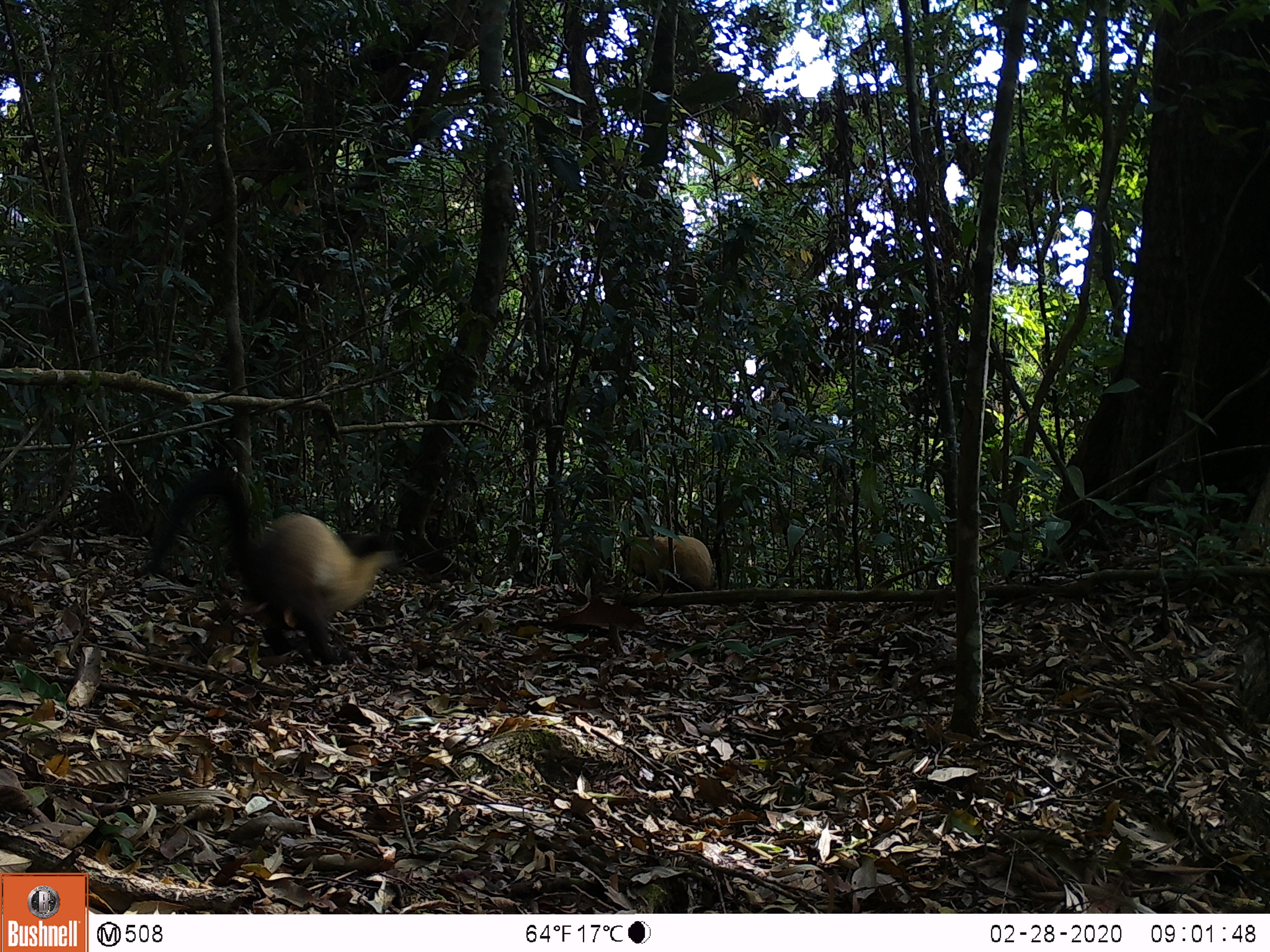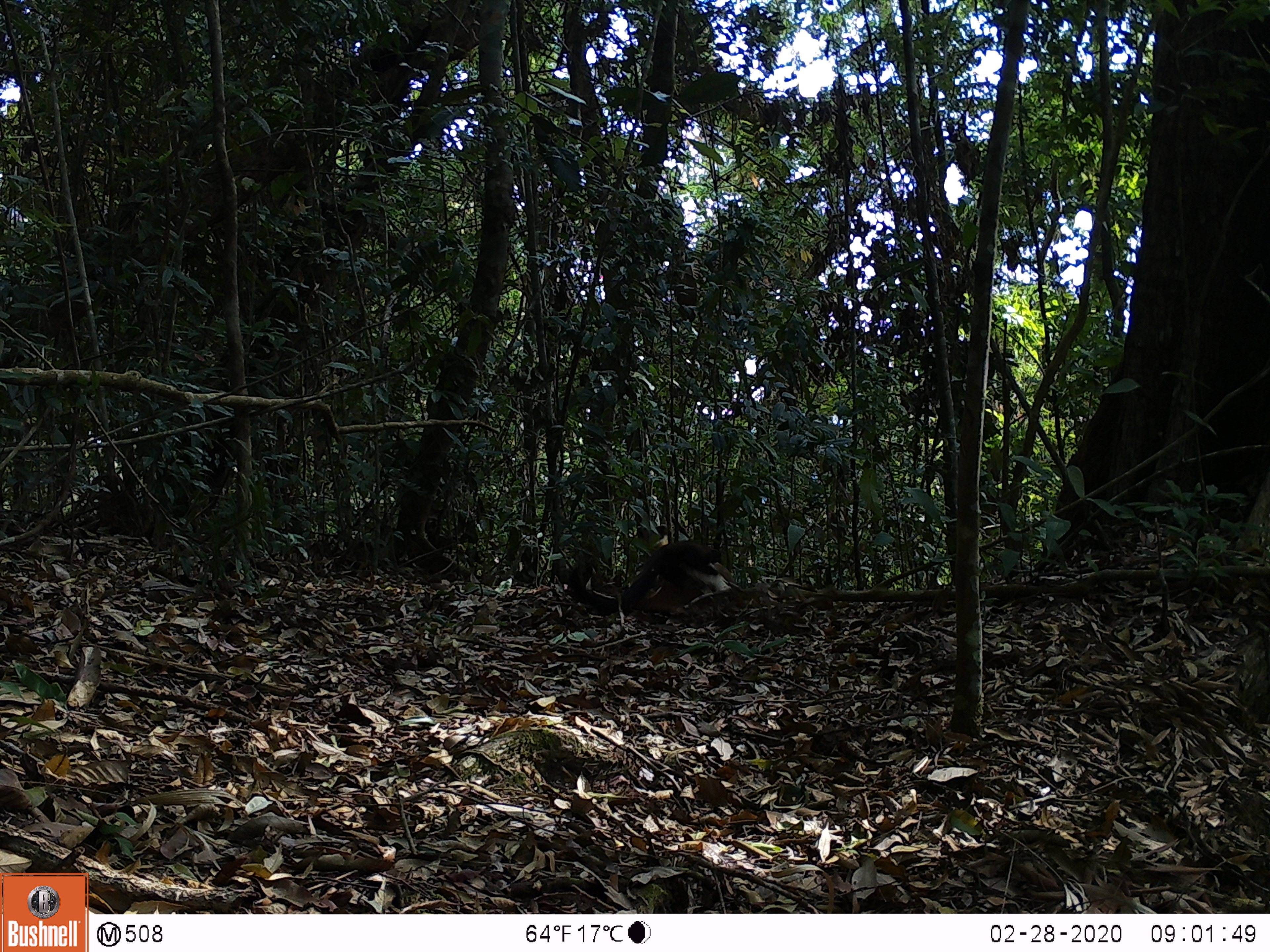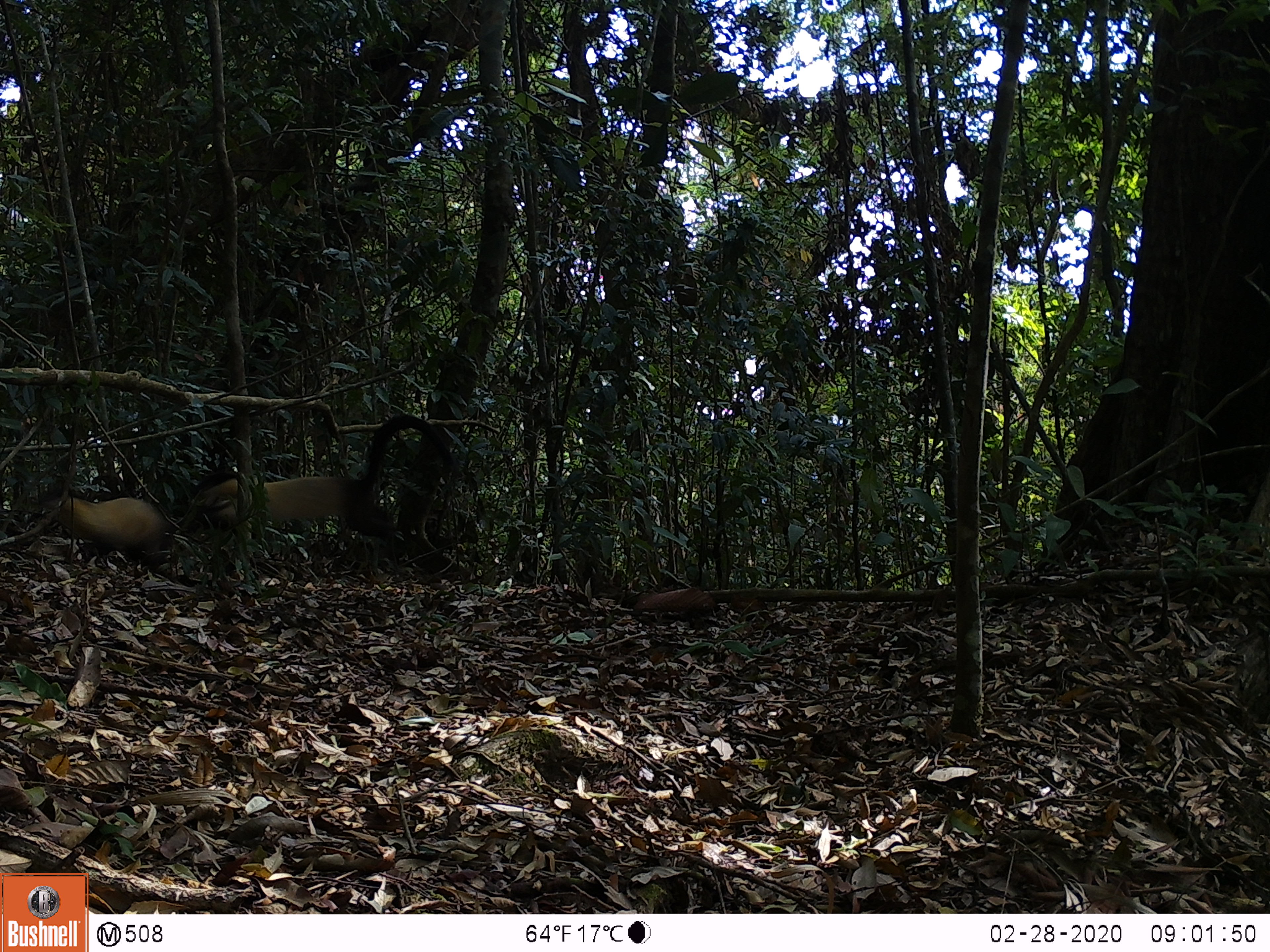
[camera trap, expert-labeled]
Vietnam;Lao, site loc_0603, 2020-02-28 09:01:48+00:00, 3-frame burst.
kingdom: Animalia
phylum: Chordata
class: Mammalia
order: Carnivora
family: Mustelidae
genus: Martes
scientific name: Martes flavigula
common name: yellow-throated marten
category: yellow throated marten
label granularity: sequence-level